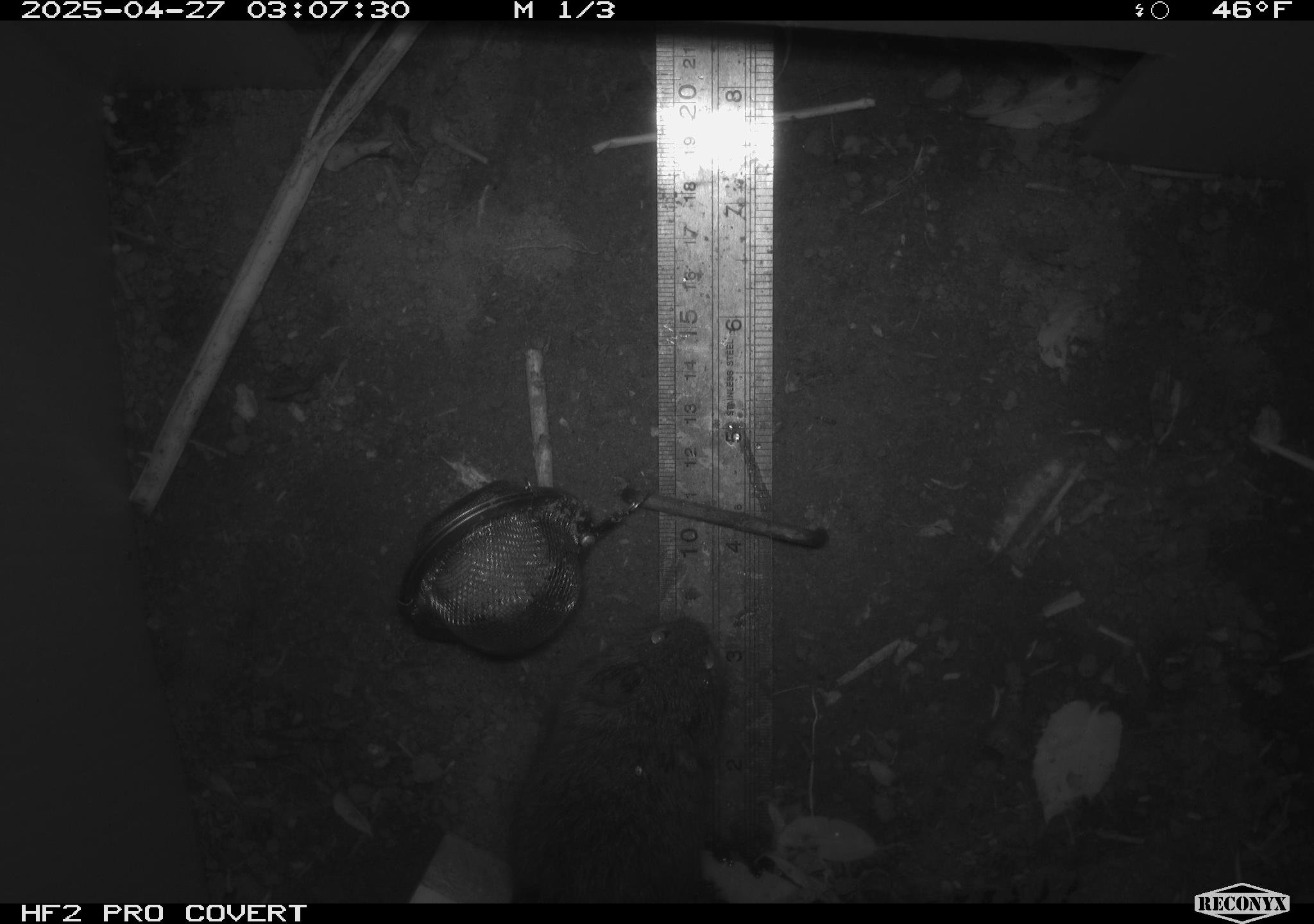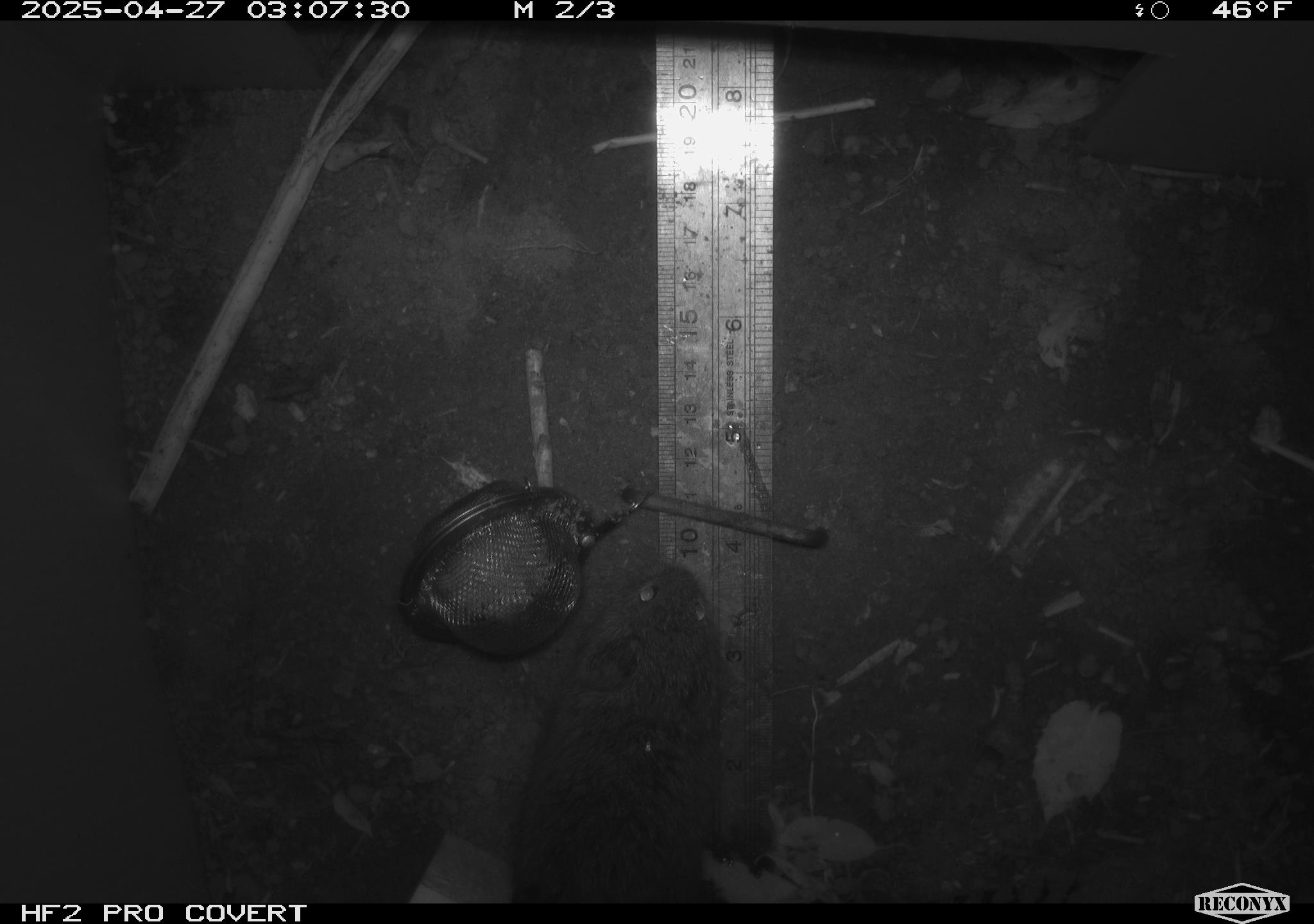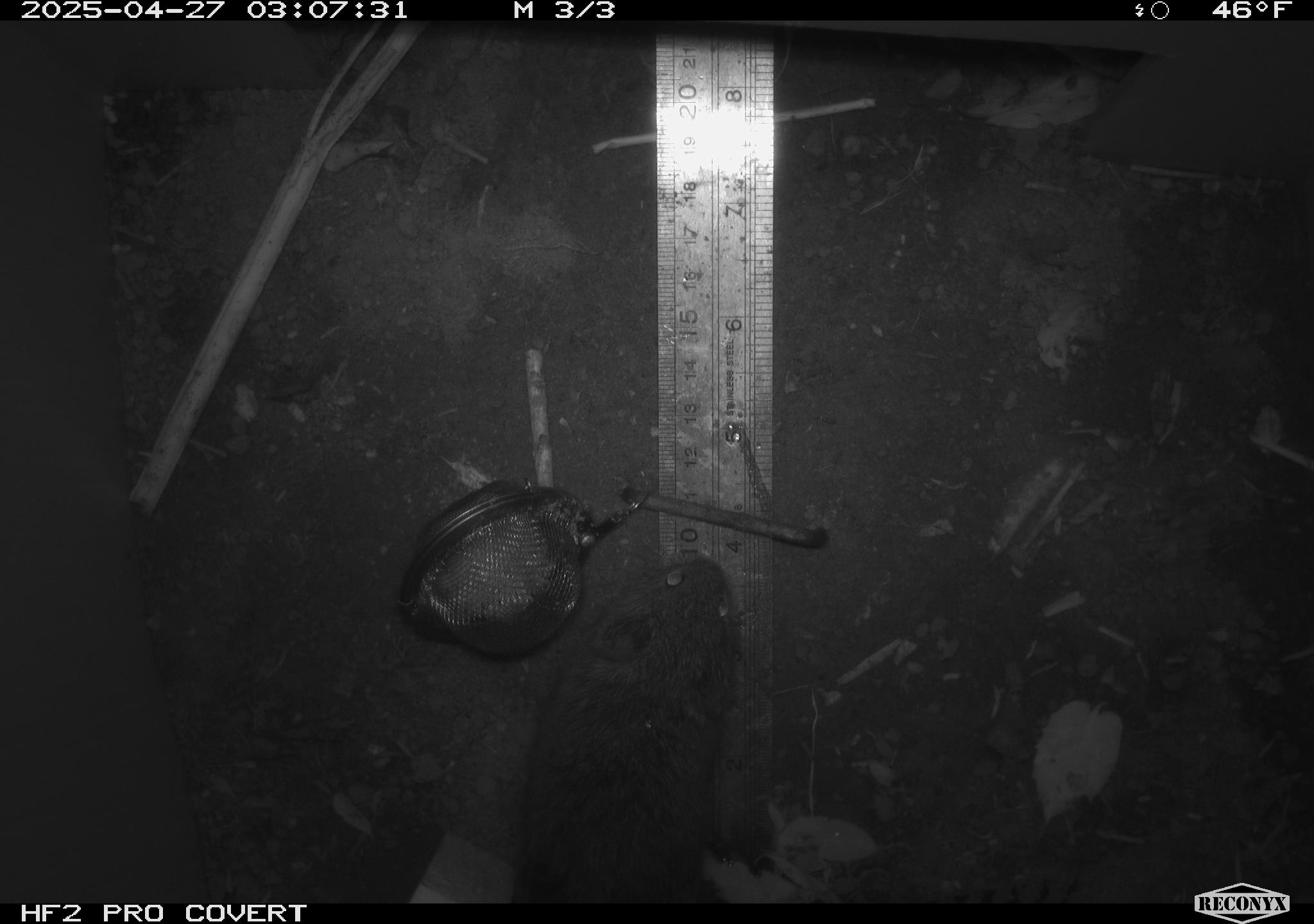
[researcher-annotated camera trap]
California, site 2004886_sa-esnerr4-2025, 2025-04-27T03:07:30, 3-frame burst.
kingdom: Animalia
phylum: Chordata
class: Mammalia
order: Rodentia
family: Cricetidae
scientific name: Arvicolinae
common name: voles, lemmings, and muskrats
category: arvicolinae subfamily